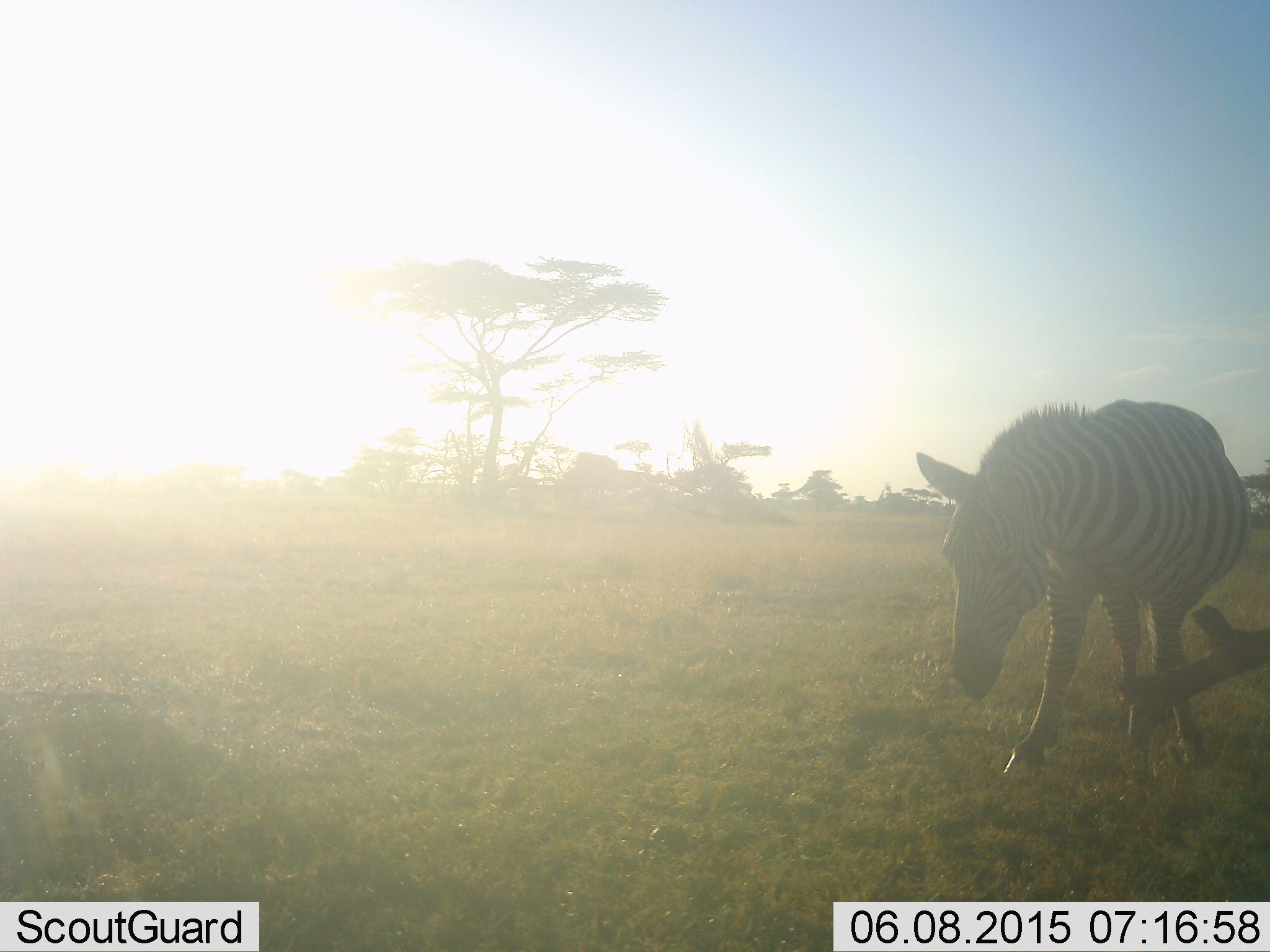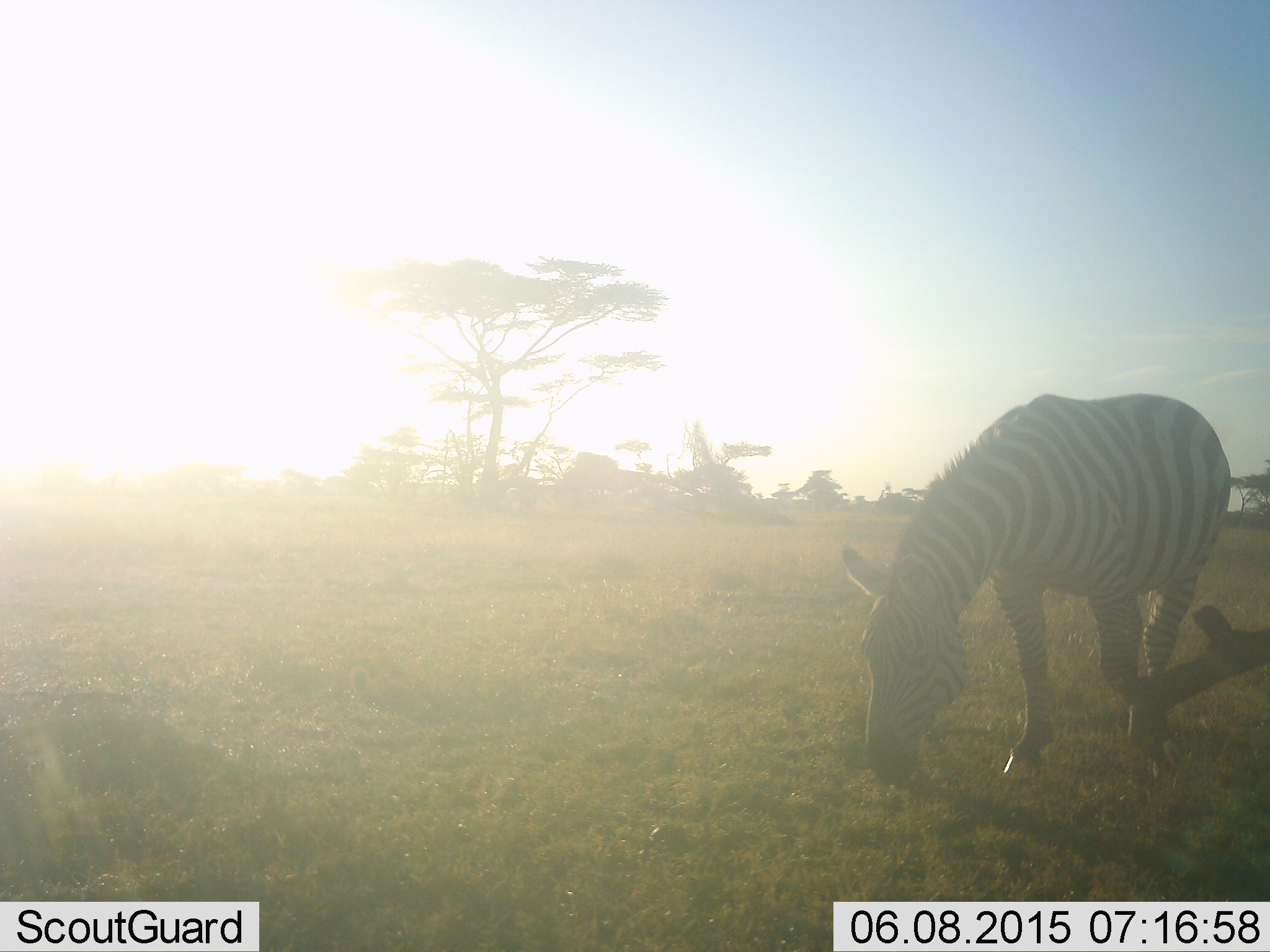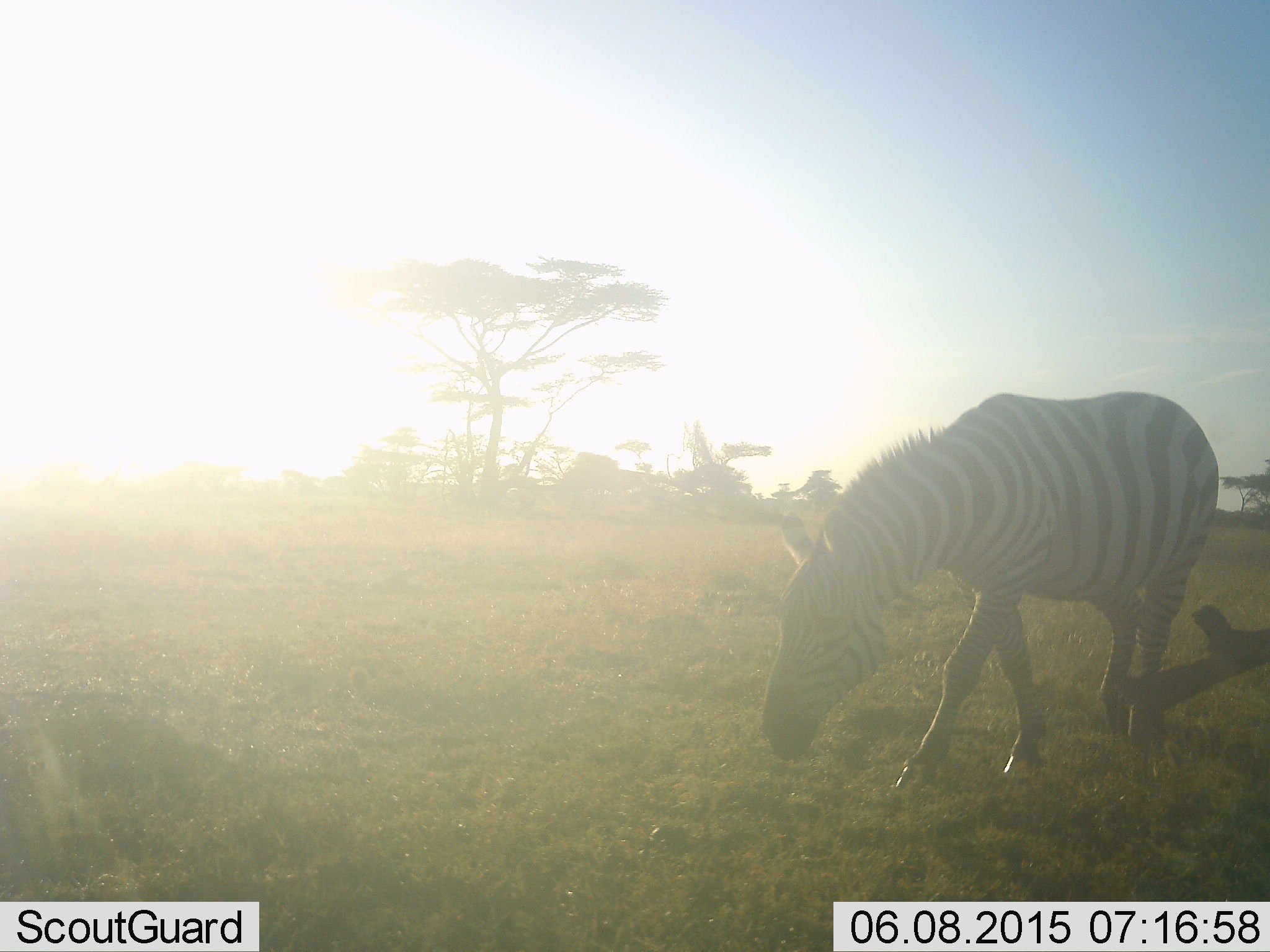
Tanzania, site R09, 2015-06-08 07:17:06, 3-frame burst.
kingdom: Animalia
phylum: Chordata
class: Mammalia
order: Perissodactyla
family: Equidae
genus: Equus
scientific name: Equus quagga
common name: plains zebra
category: zebra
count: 1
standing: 0%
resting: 0%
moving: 20%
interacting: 0%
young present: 0%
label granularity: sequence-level